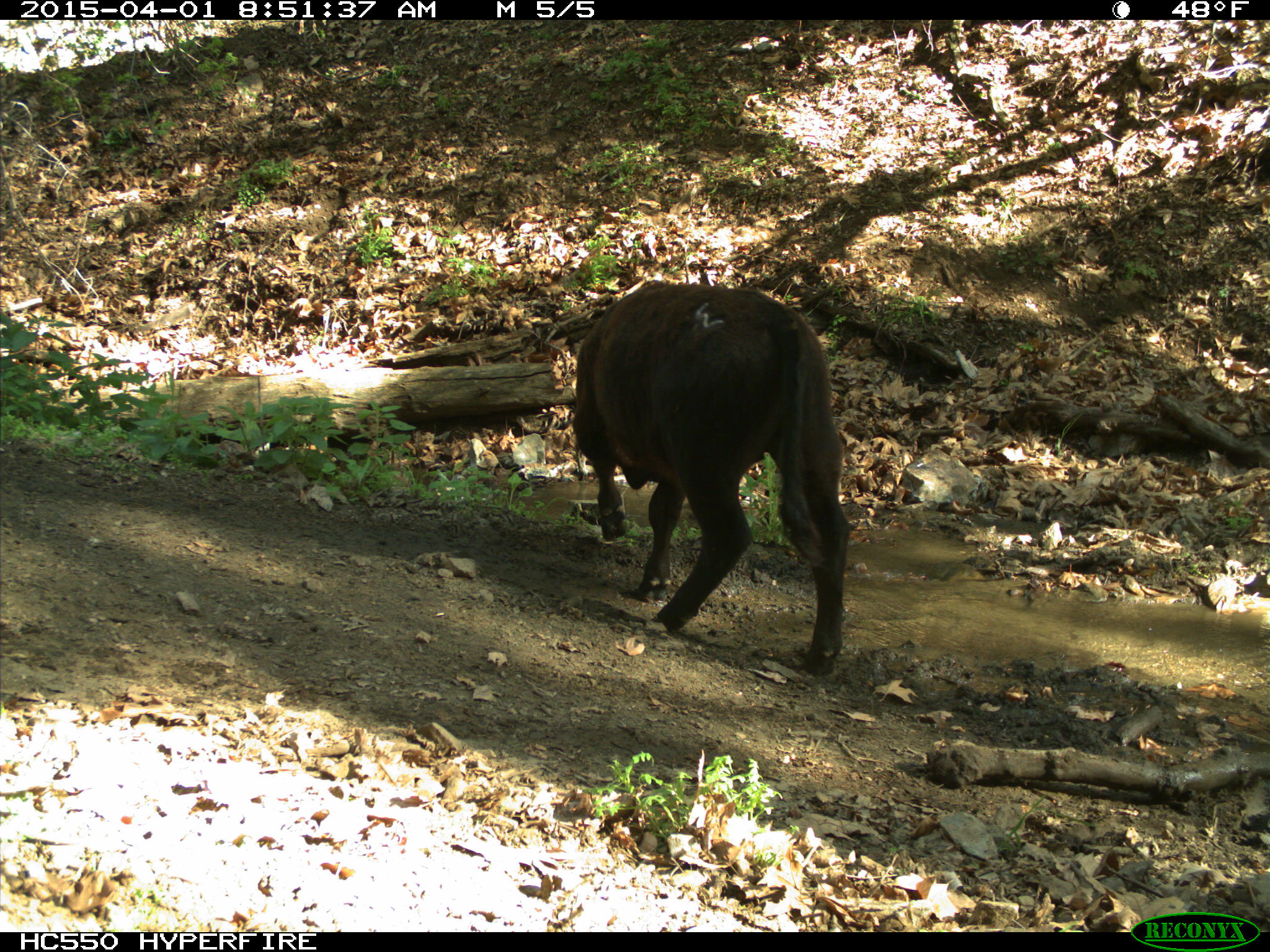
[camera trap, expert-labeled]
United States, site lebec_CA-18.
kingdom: Animalia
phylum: Chordata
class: Mammalia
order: Artiodactyla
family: Bovidae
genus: Bos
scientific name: Bos taurus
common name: domestic cow